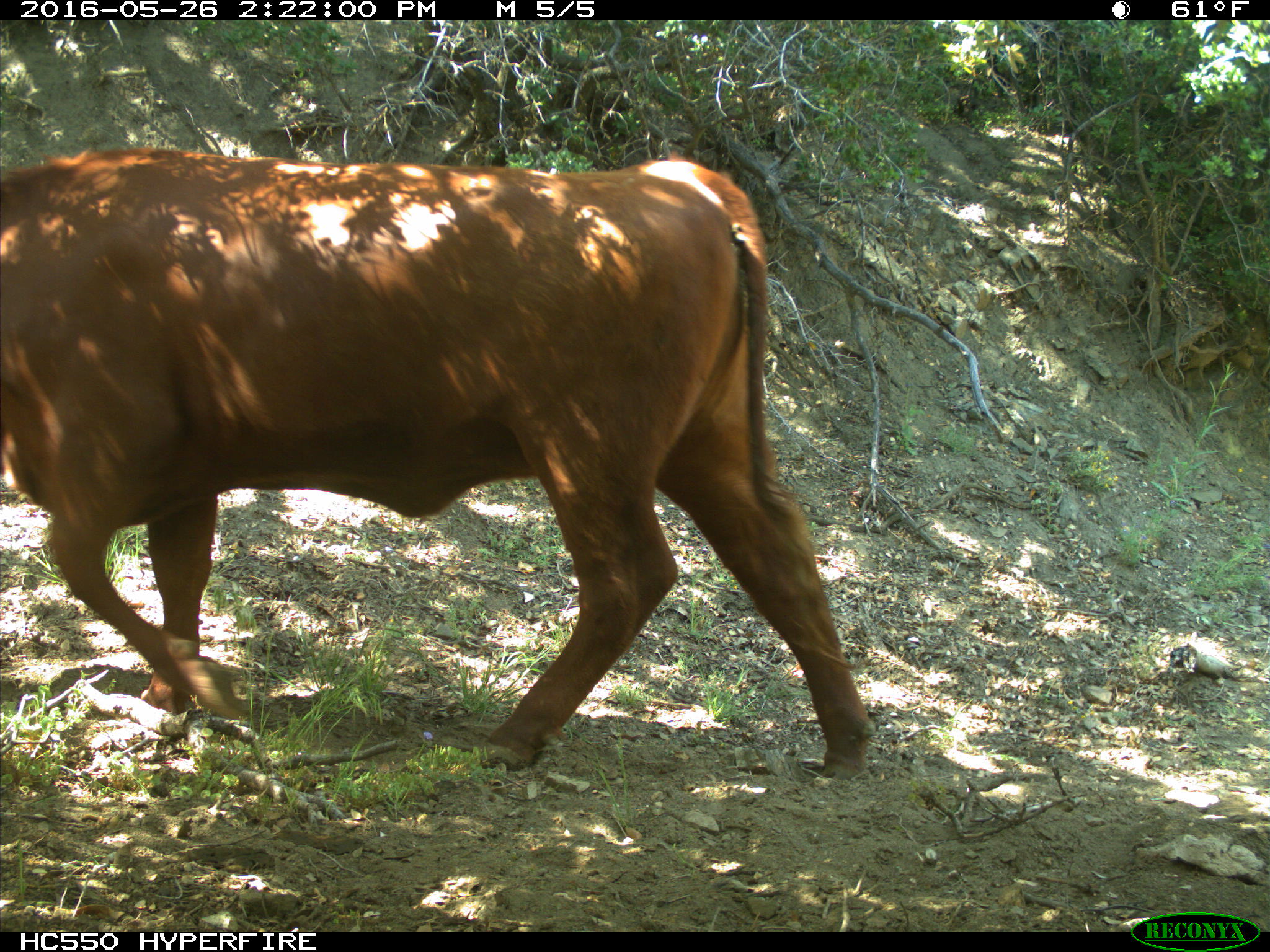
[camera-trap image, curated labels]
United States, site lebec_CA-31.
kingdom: Animalia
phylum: Chordata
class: Mammalia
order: Artiodactyla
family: Bovidae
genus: Bos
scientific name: Bos taurus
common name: domestic cow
Bos taurus (domestic cow).